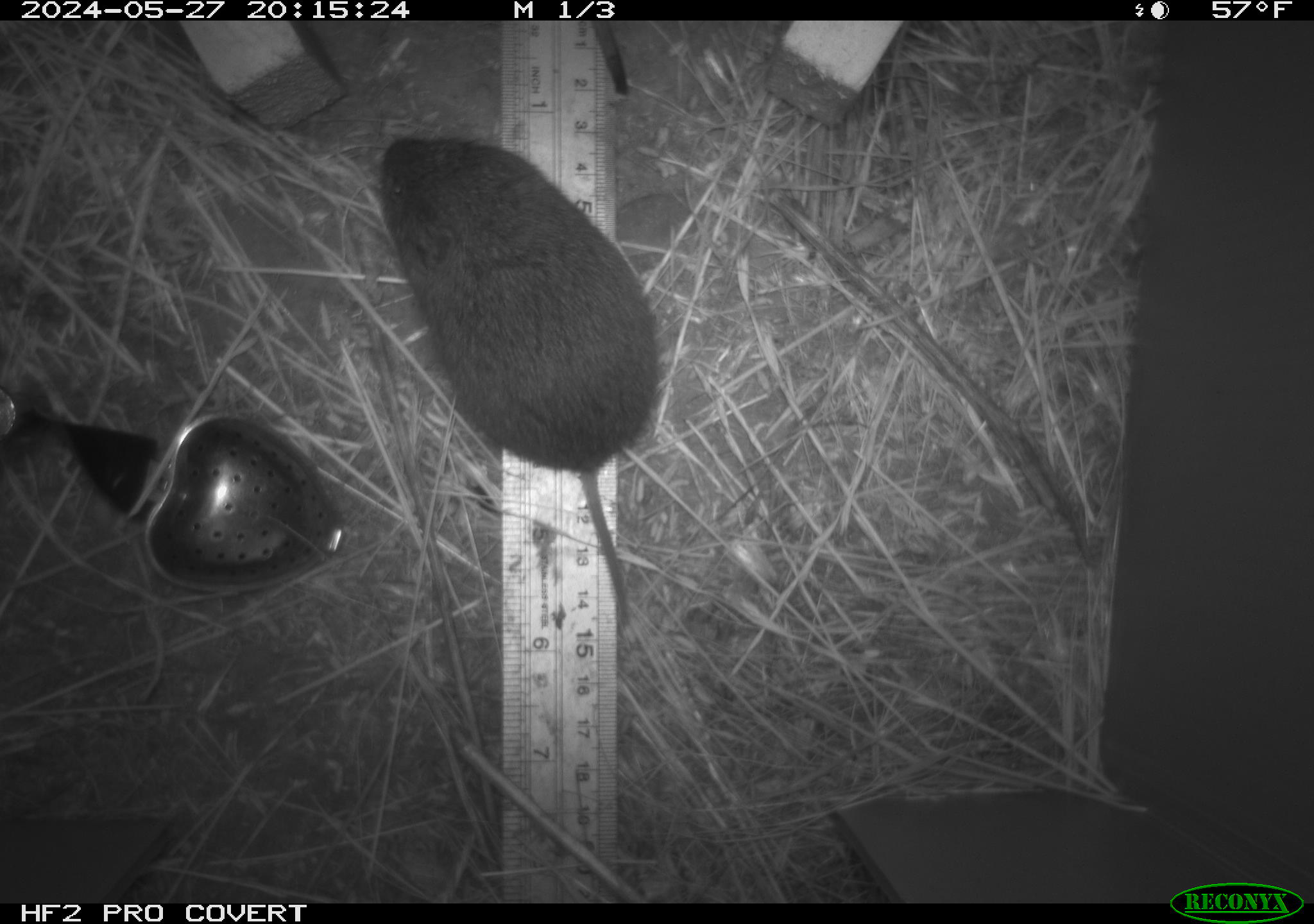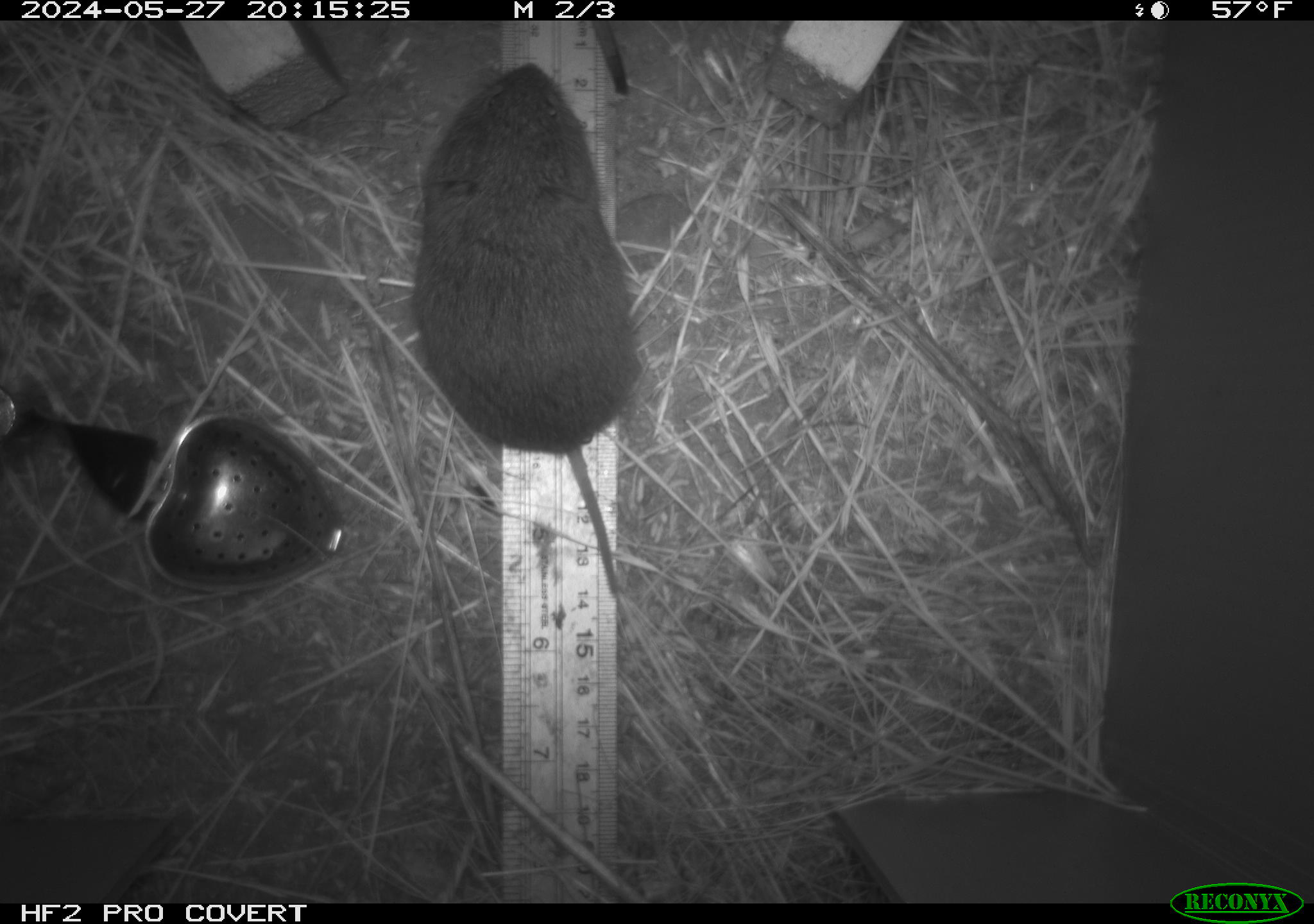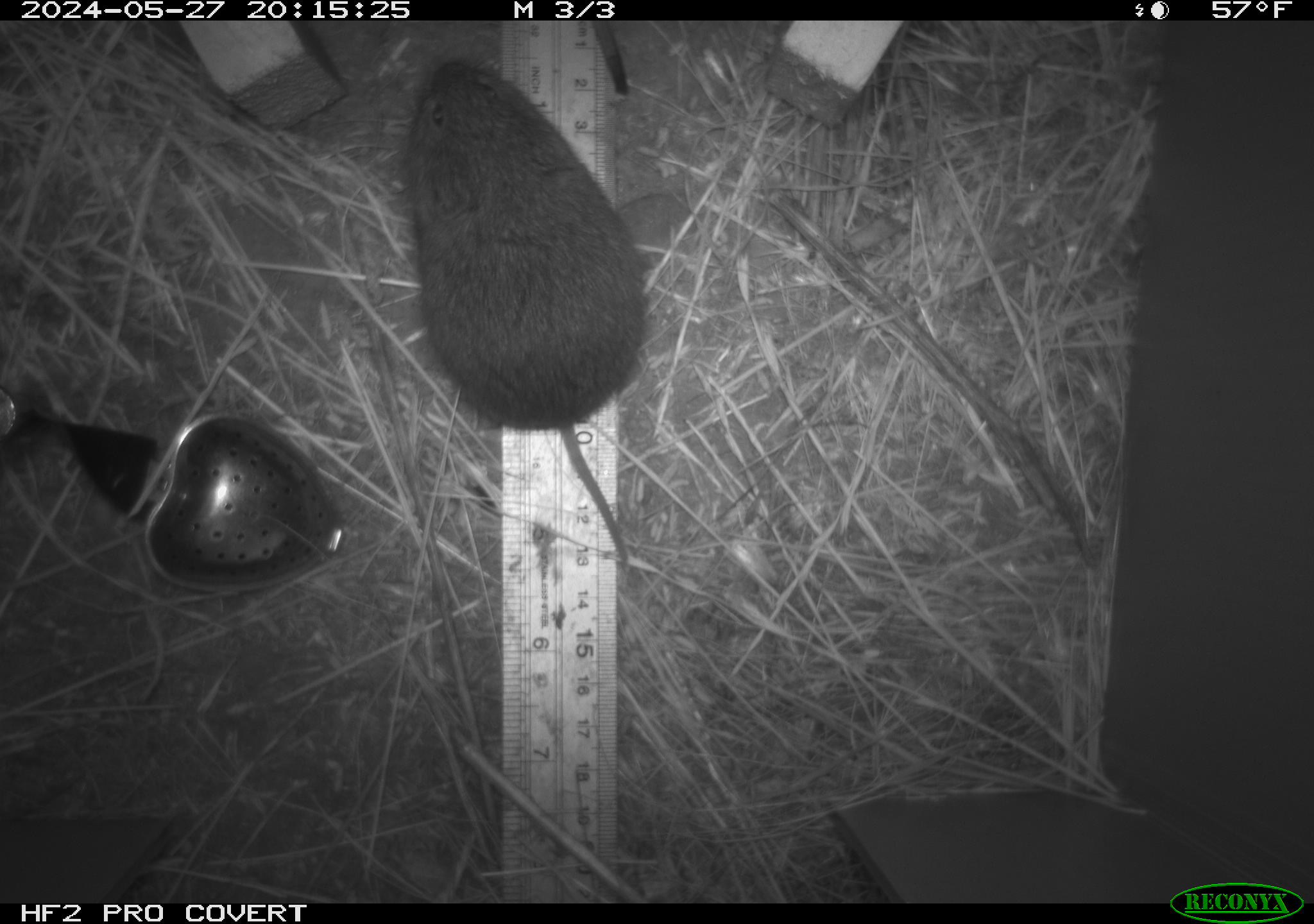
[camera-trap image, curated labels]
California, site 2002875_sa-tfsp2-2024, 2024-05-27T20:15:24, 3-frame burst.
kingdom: Animalia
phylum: Chordata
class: Mammalia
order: Rodentia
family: Cricetidae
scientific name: Arvicolinae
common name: voles, lemmings, and muskrats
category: arvicolinae subfamily